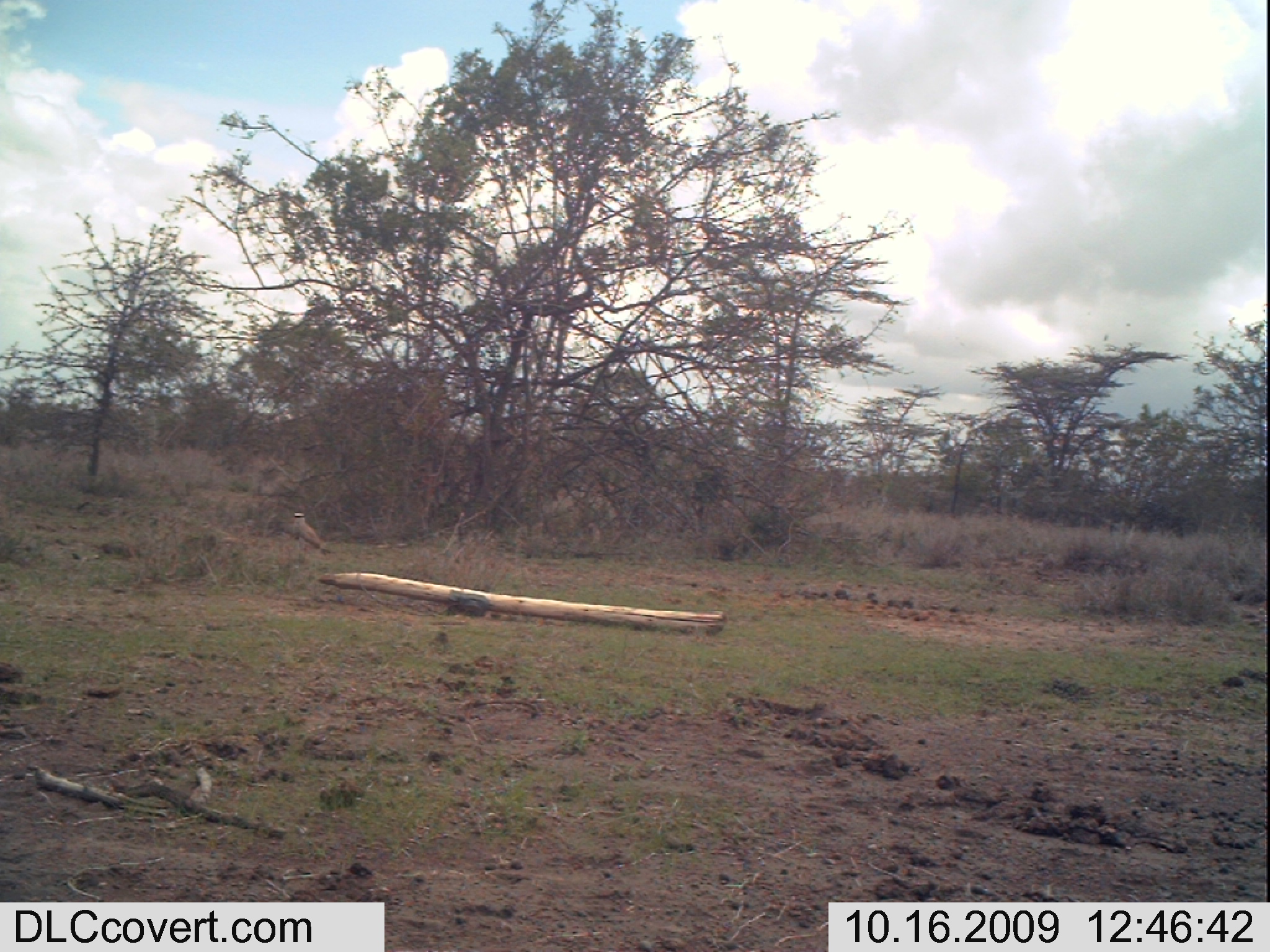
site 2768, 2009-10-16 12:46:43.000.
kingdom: Animalia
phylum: Chordata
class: Aves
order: Charadriiformes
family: Charadriidae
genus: Vanellus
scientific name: Vanellus coronatus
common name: crowned lapwing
Vanellus coronatus (crowned lapwing), count 1.